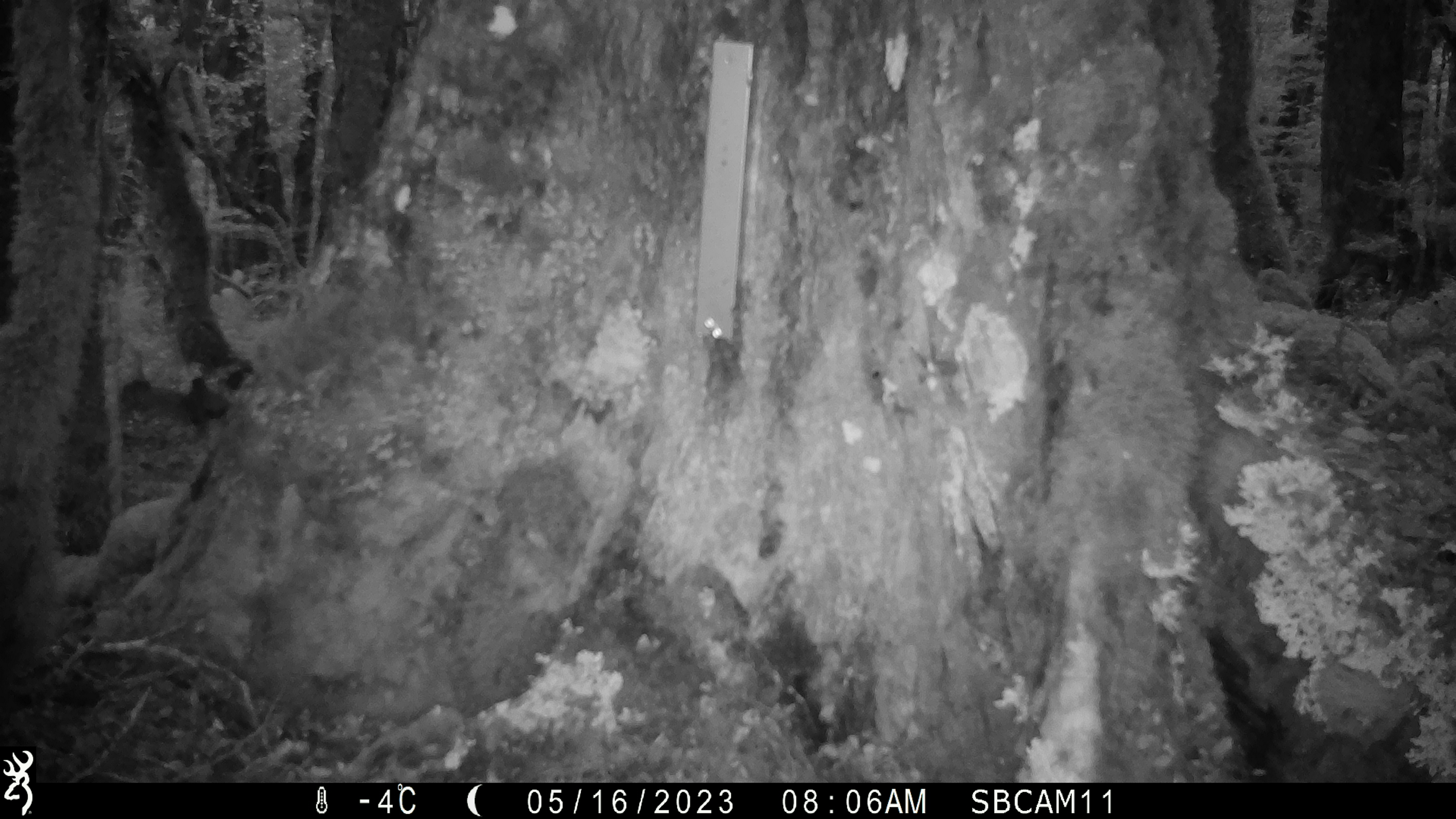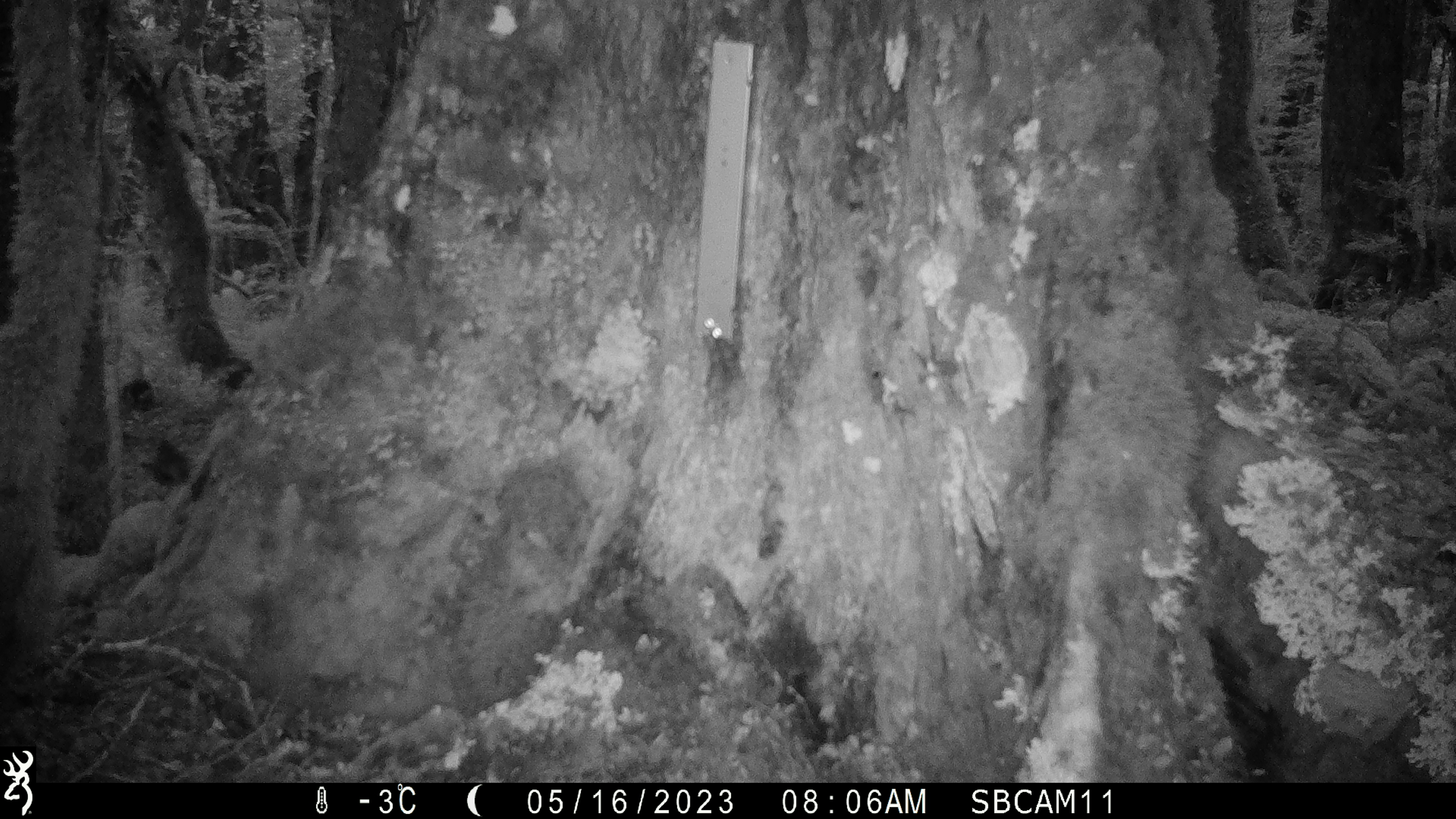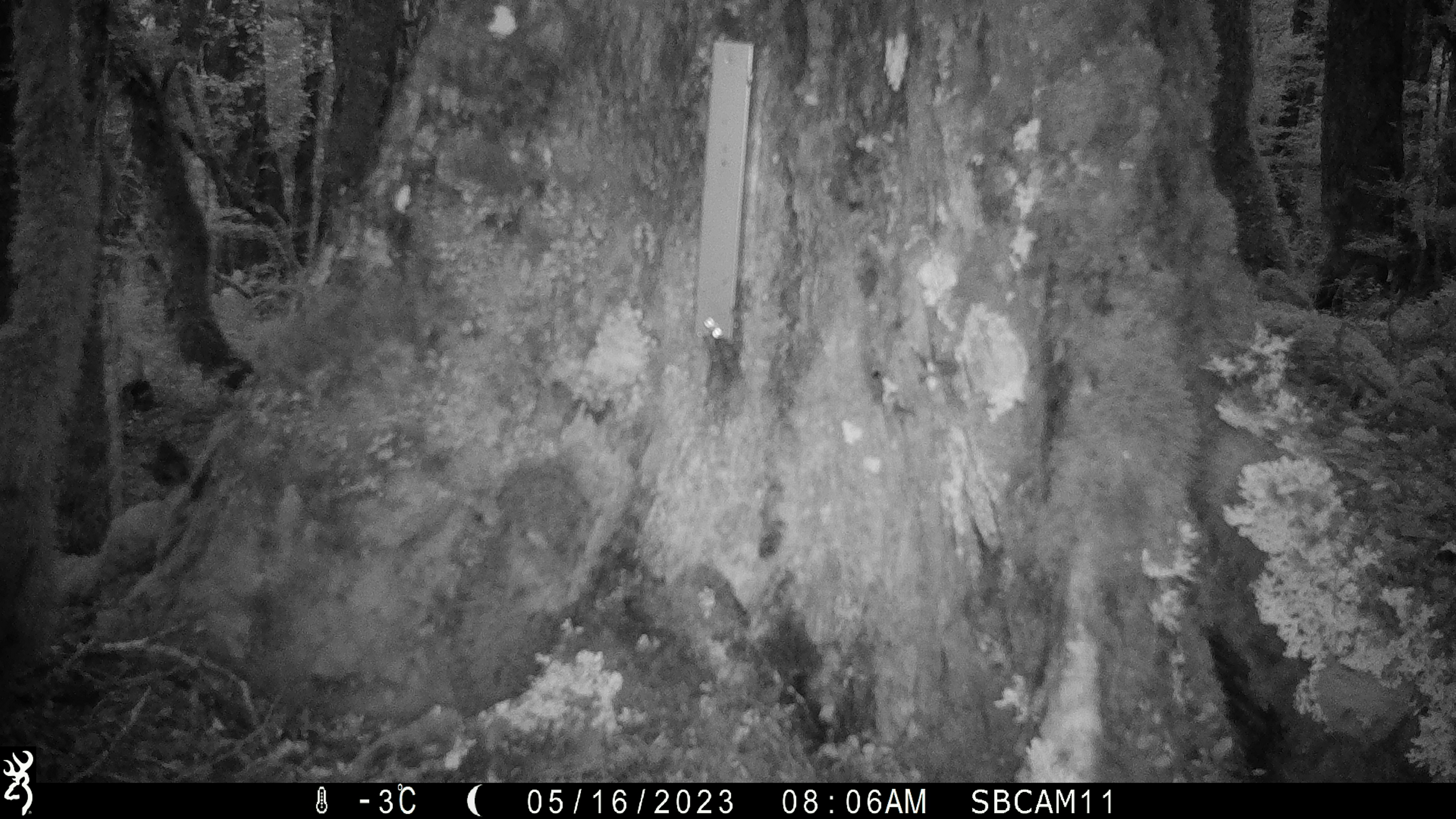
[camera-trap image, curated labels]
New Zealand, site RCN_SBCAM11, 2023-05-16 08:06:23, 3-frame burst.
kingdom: Animalia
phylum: Chordata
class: Aves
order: Passeriformes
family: Petroicidae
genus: Petroica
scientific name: Petroica australis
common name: new zealand robin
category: robin